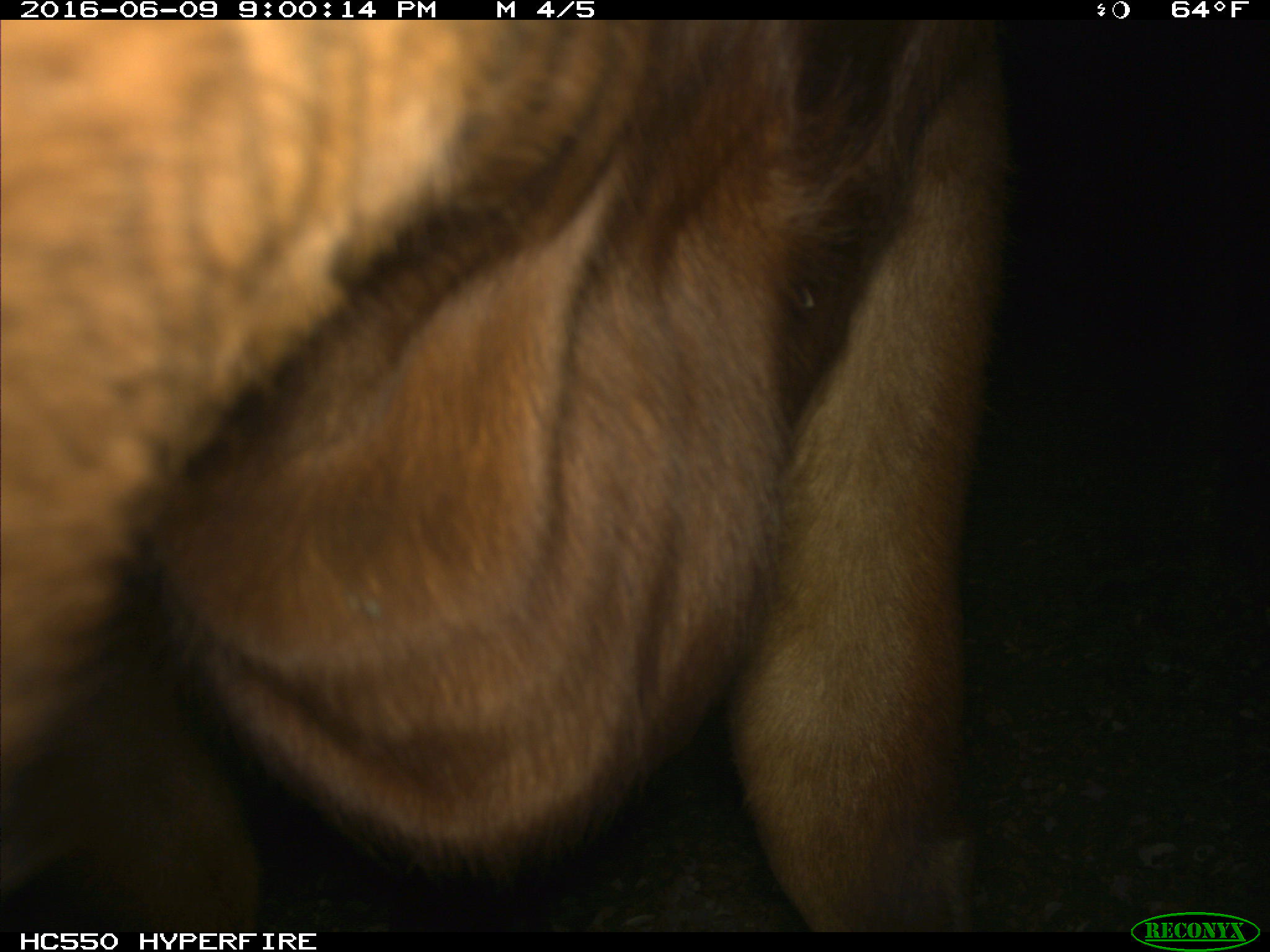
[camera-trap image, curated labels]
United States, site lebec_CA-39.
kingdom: Animalia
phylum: Chordata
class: Mammalia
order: Artiodactyla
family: Bovidae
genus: Bos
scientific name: Bos taurus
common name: domestic cow